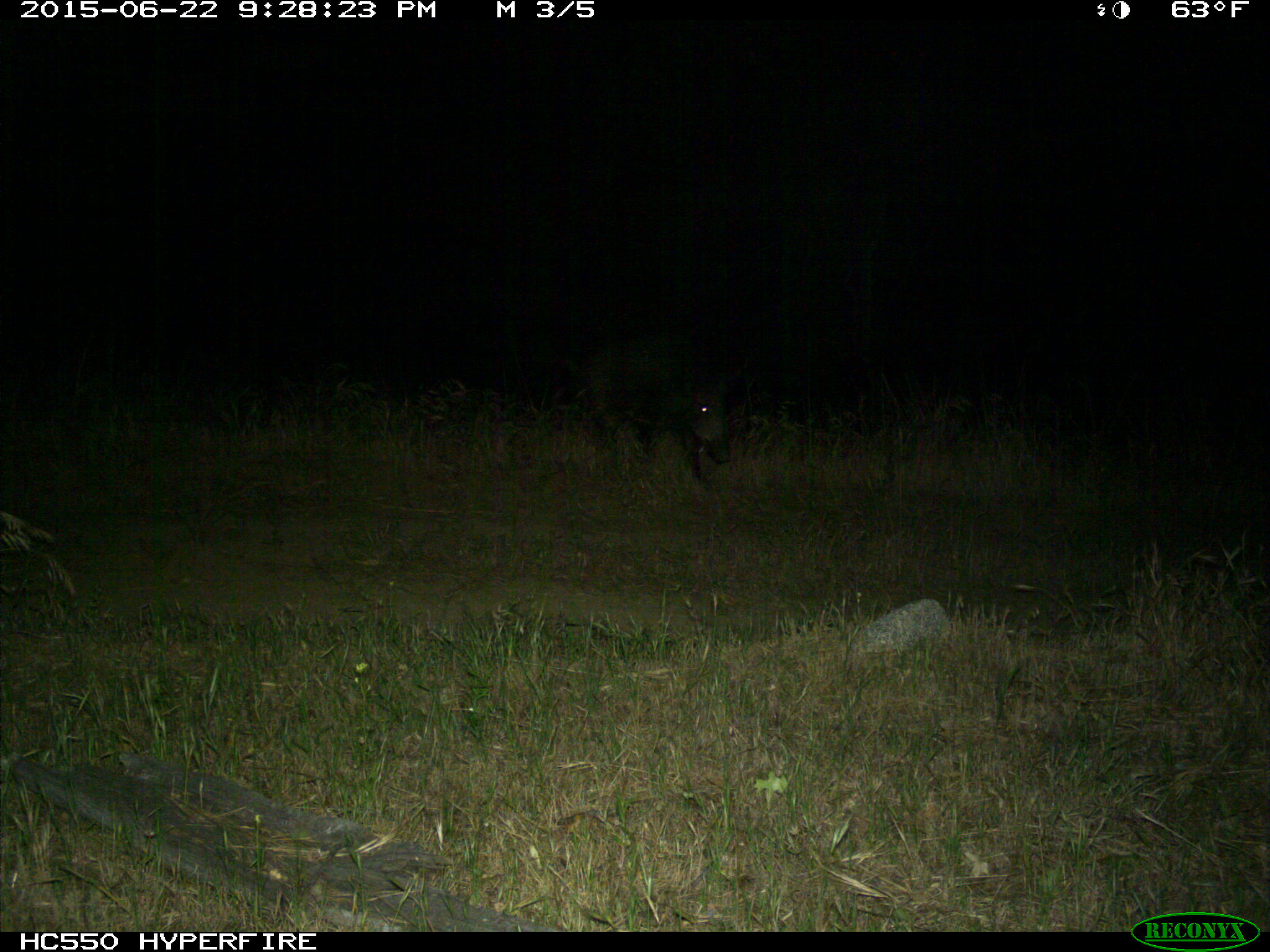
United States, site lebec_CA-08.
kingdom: Animalia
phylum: Chordata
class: Mammalia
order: Artiodactyla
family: Suidae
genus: Sus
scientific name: Sus scrofa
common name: wild boar